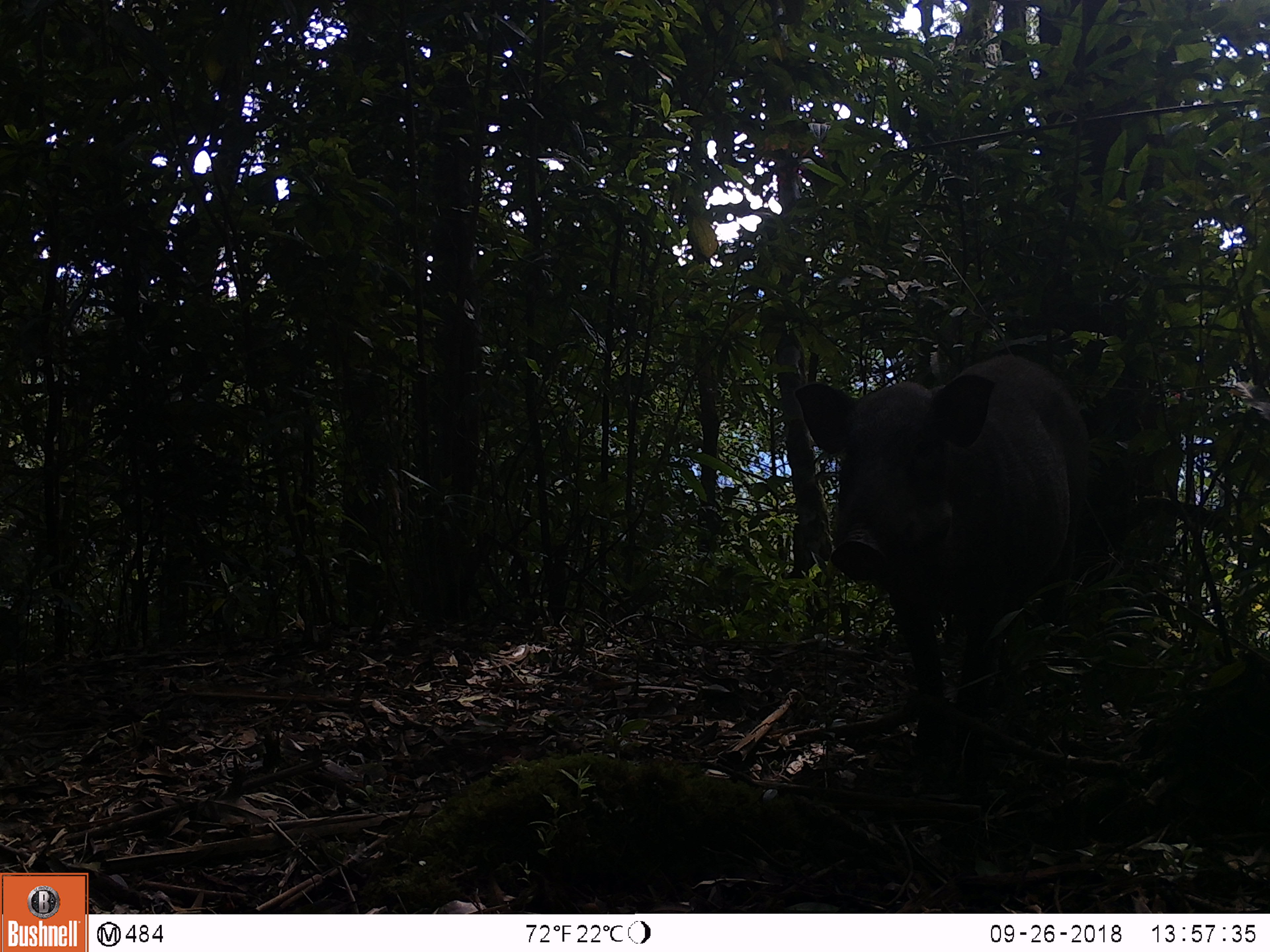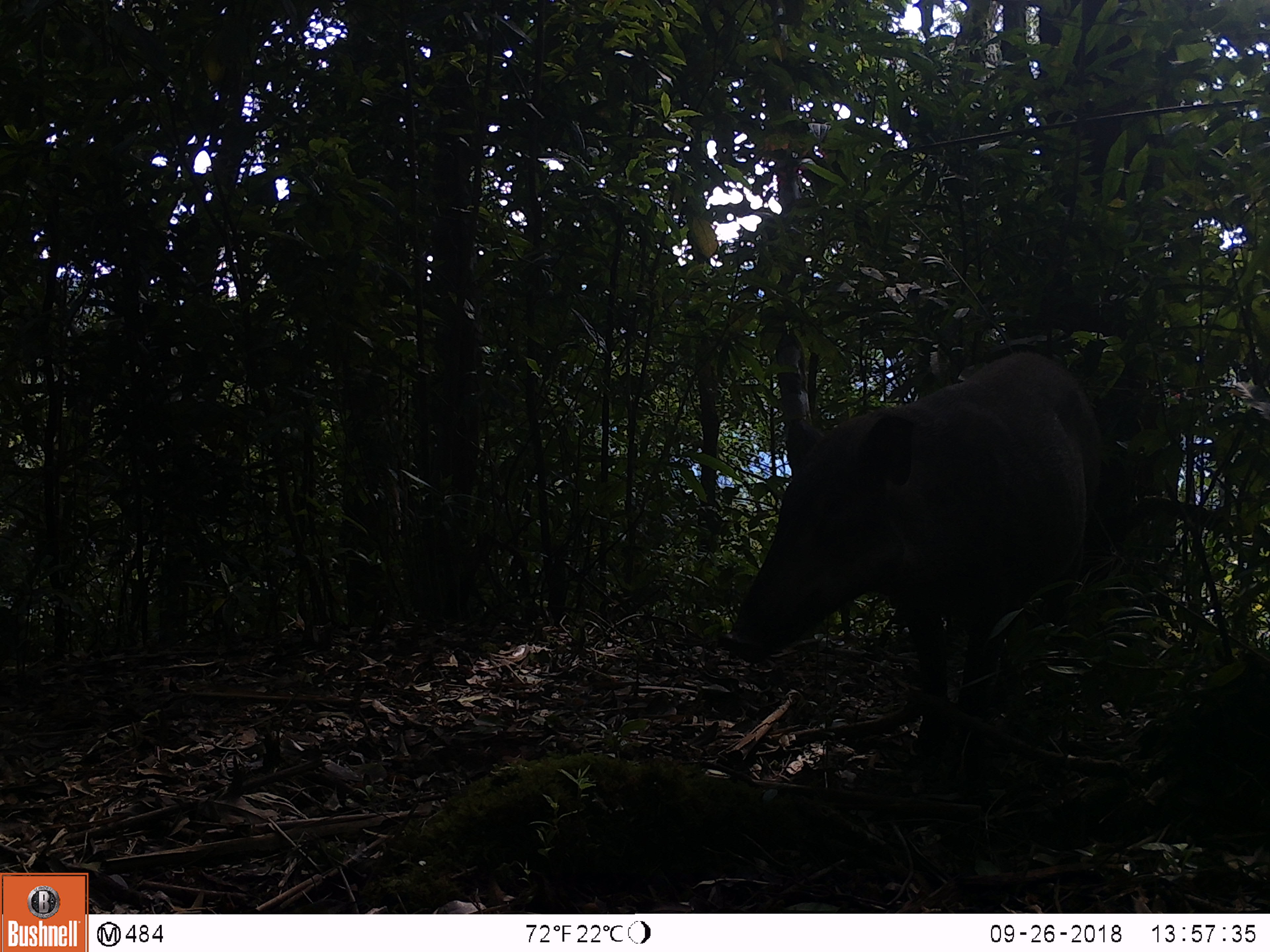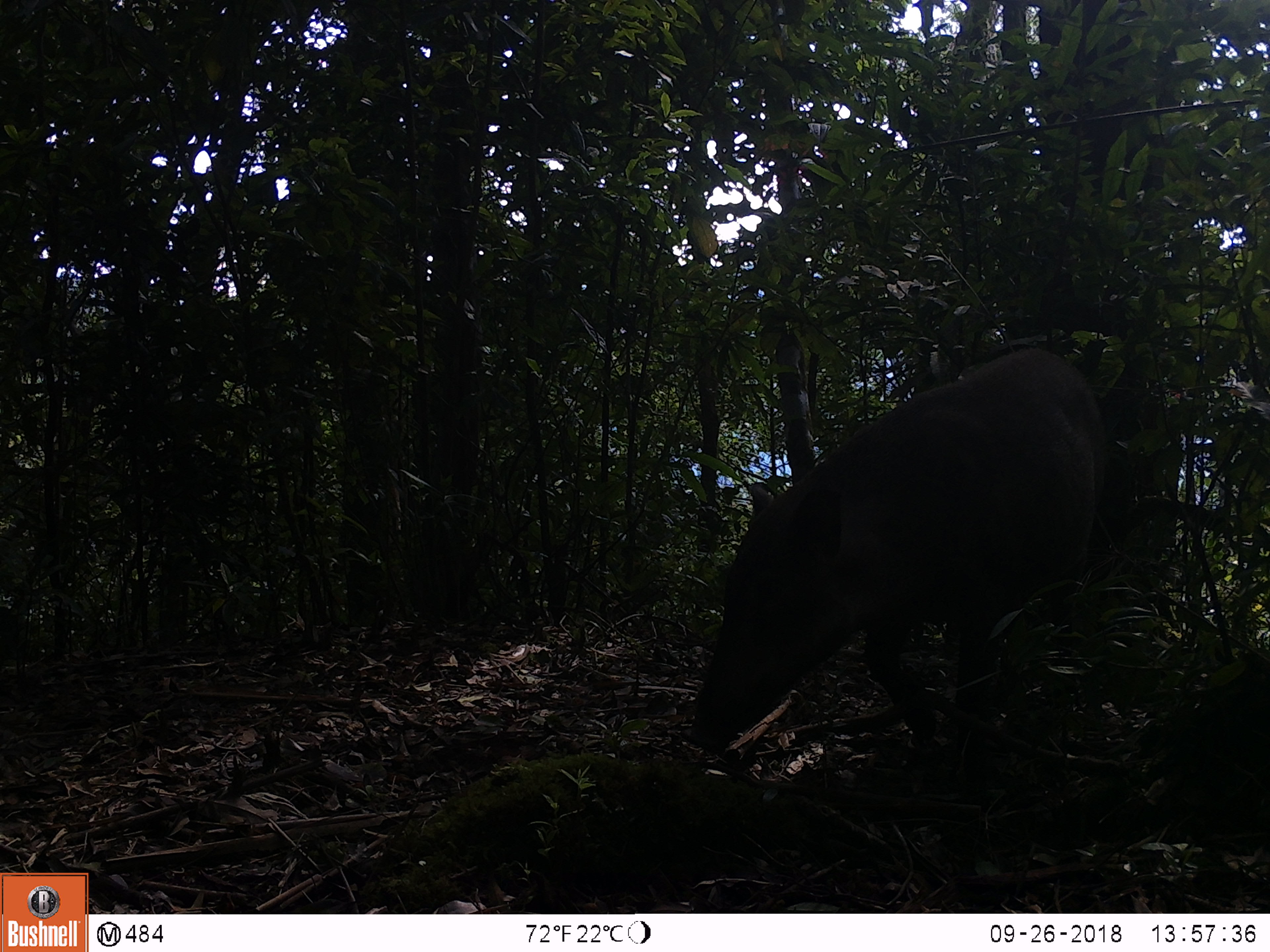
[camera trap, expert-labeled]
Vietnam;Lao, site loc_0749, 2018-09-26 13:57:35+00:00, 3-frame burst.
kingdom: Animalia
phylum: Chordata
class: Mammalia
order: Artiodactyla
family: Suidae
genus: Sus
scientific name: Sus scrofa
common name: eurasian wild pig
Eurasian wild pig (Sus scrofa). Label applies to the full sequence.